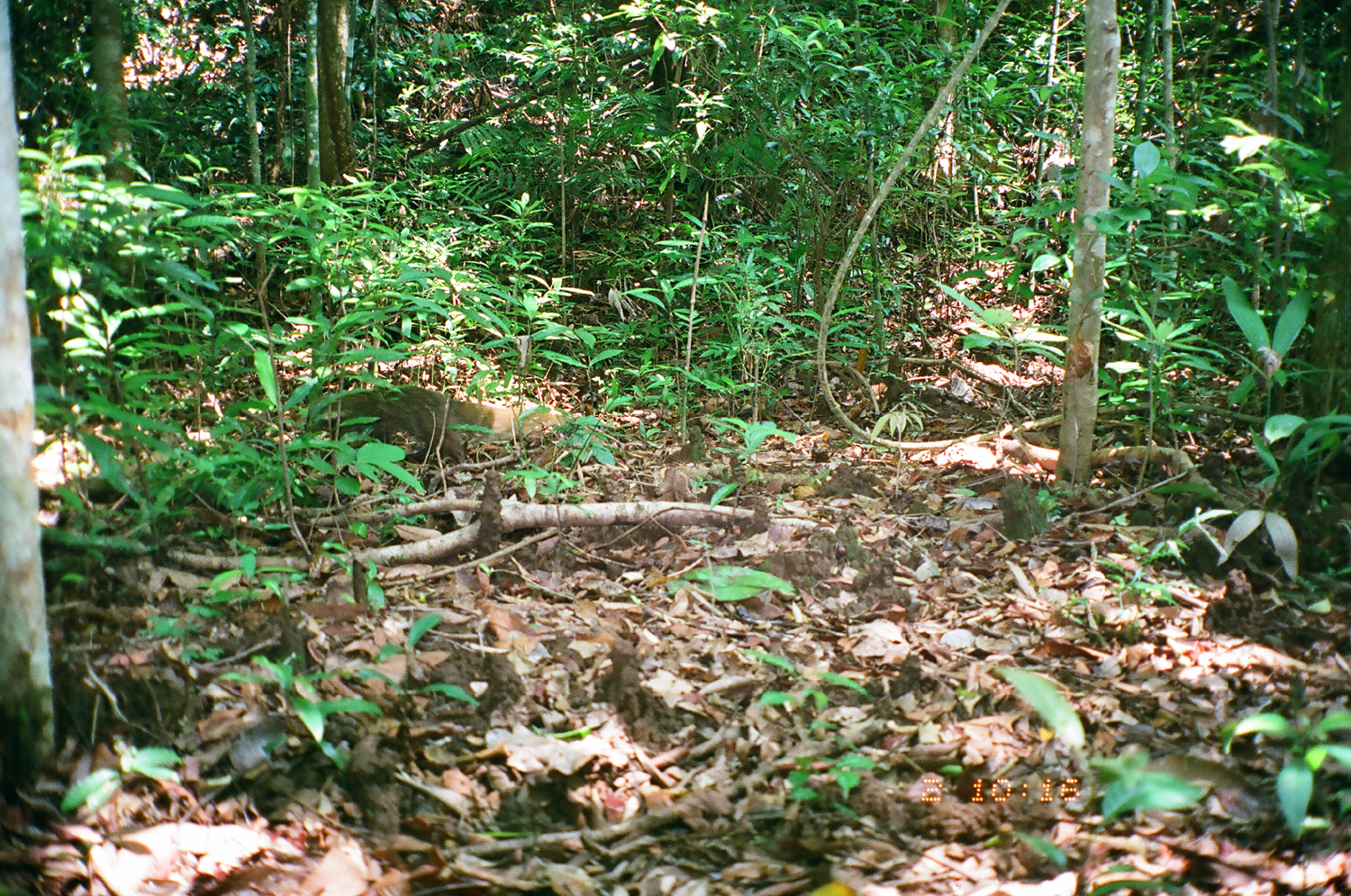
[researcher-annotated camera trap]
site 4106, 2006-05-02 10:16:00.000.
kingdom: Animalia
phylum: Chordata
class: Mammalia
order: Carnivora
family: Herpestidae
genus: Urva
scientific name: Urva urva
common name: crab-eating mongoose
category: herpestes urva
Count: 1.